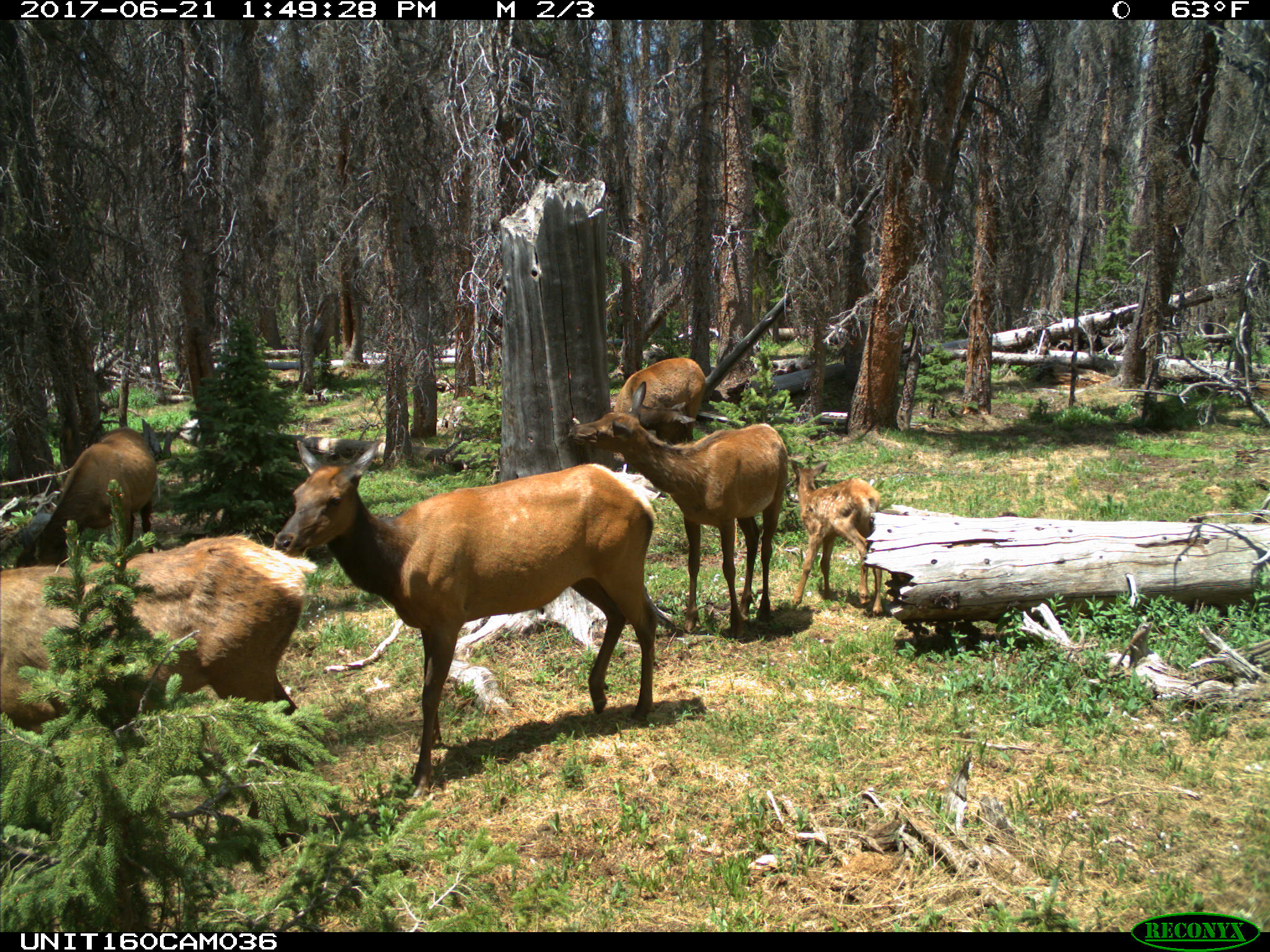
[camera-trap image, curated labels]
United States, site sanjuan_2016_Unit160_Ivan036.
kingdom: Animalia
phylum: Chordata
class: Mammalia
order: Artiodactyla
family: Cervidae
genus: Cervus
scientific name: Cervus elaphus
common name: red deer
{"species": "Cervus elaphus (red deer)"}